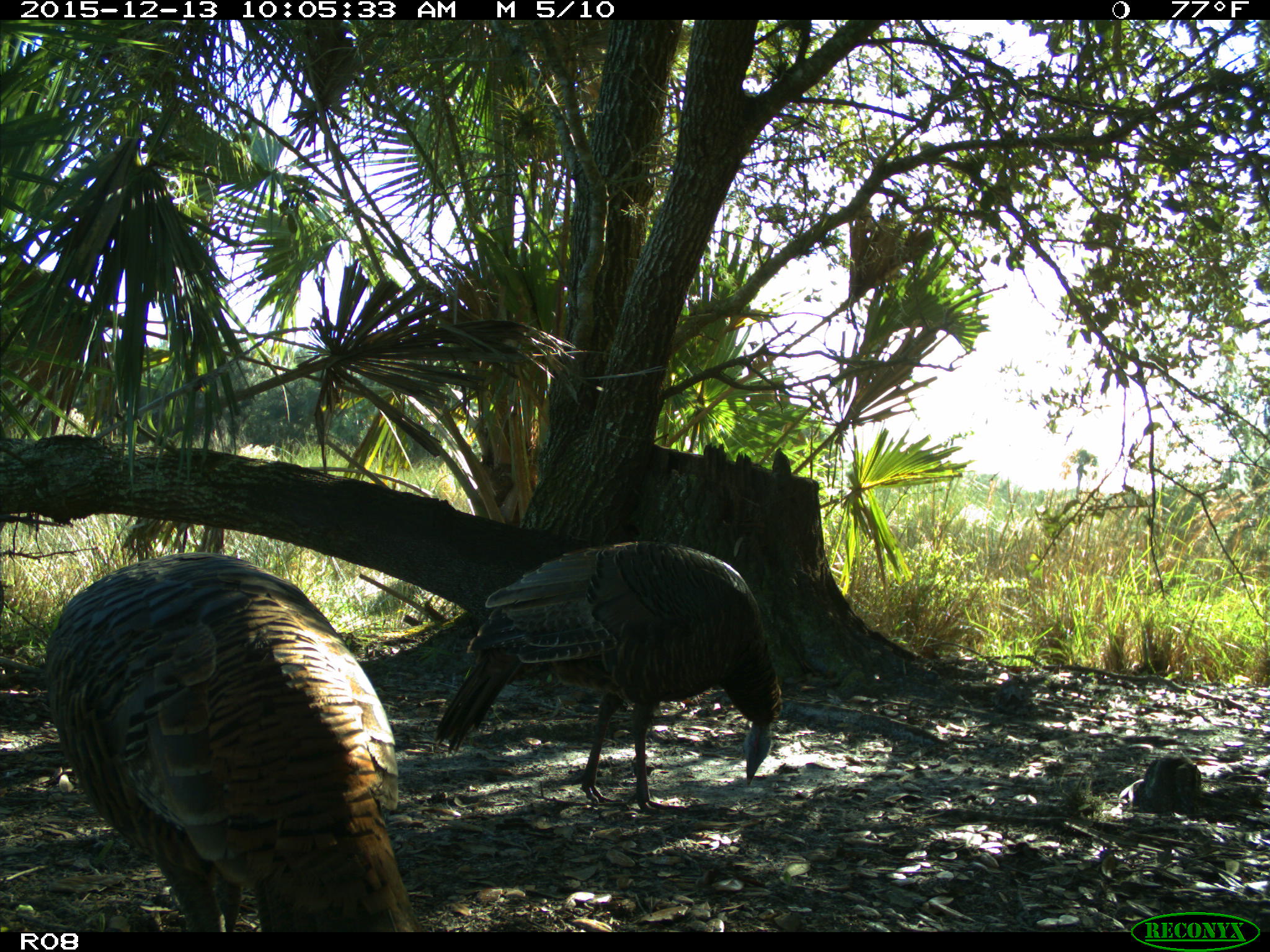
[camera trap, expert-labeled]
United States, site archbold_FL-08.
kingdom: Animalia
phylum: Chordata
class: Aves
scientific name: Aves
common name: birds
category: unidentified bird